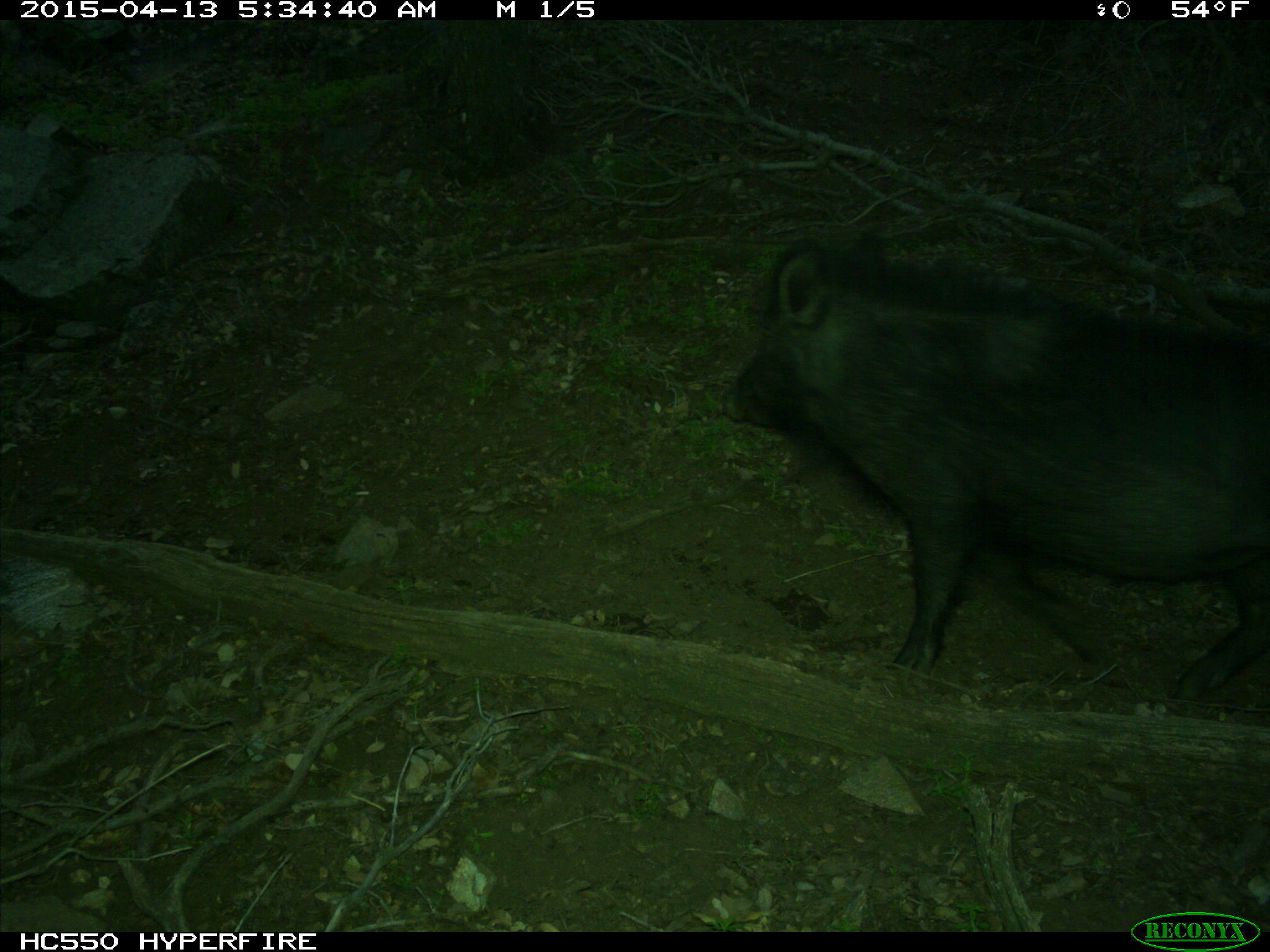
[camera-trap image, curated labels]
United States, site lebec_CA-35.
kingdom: Animalia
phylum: Chordata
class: Mammalia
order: Artiodactyla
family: Suidae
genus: Sus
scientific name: Sus scrofa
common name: wild boar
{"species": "Sus scrofa (wild boar)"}